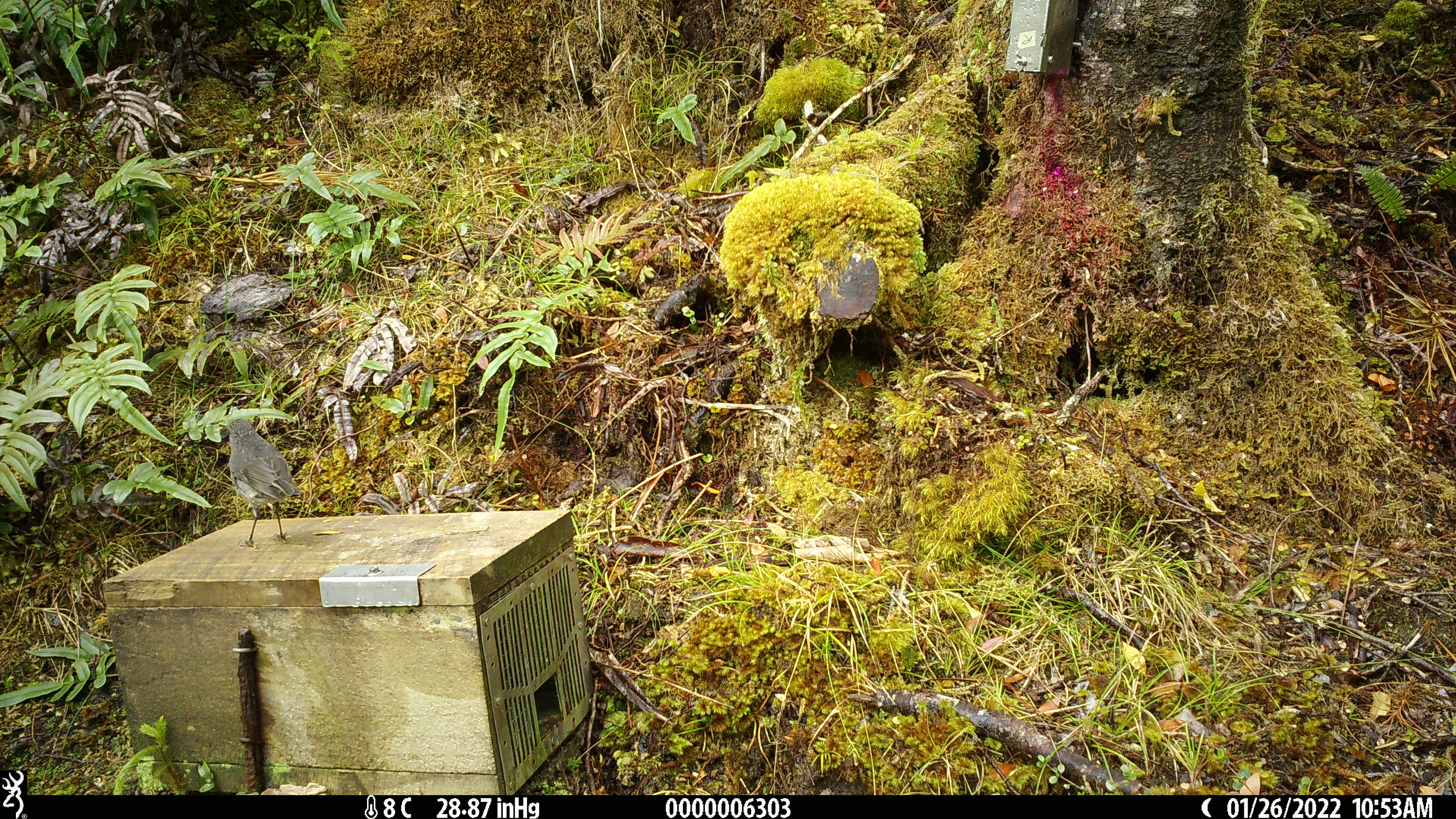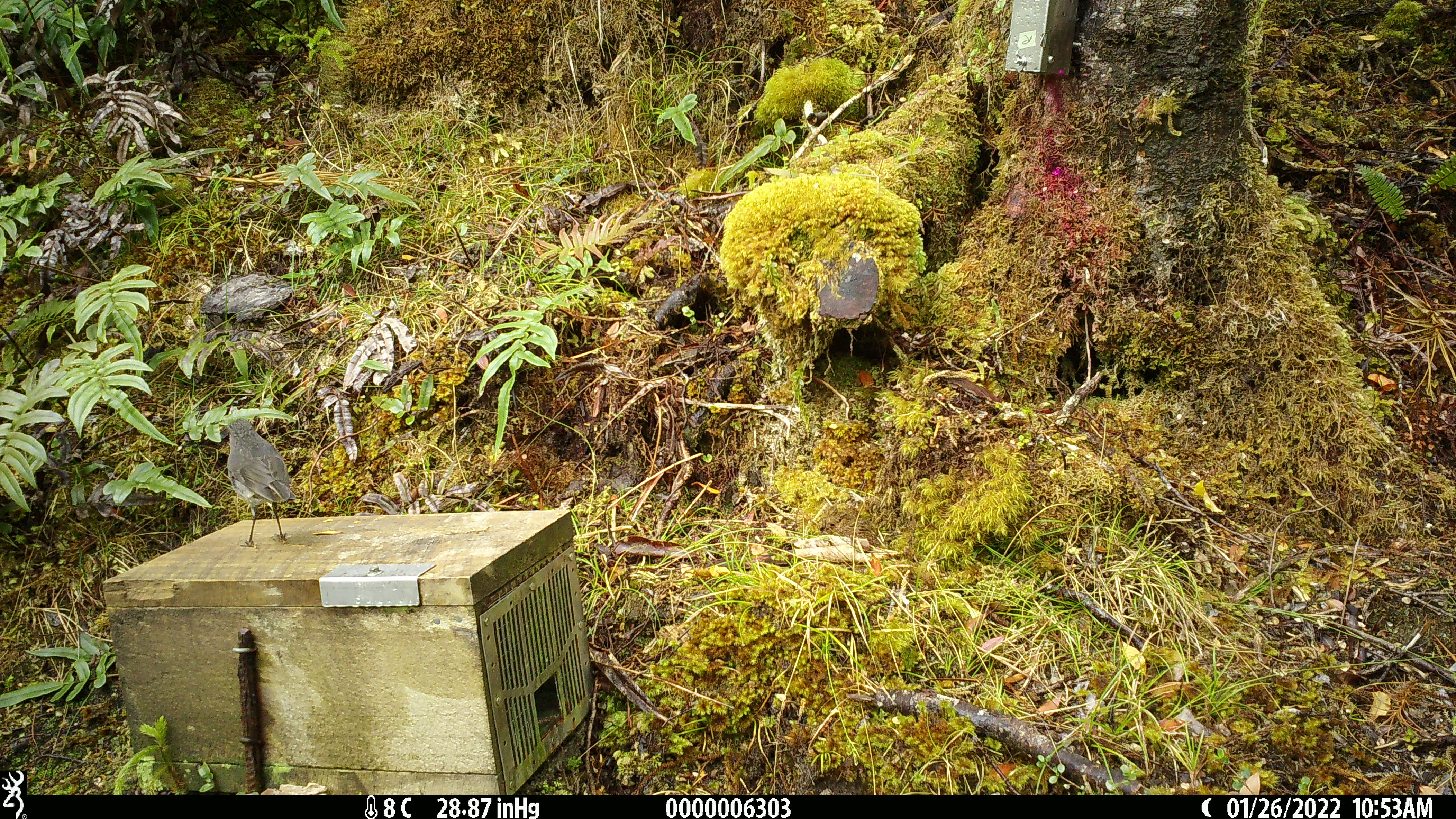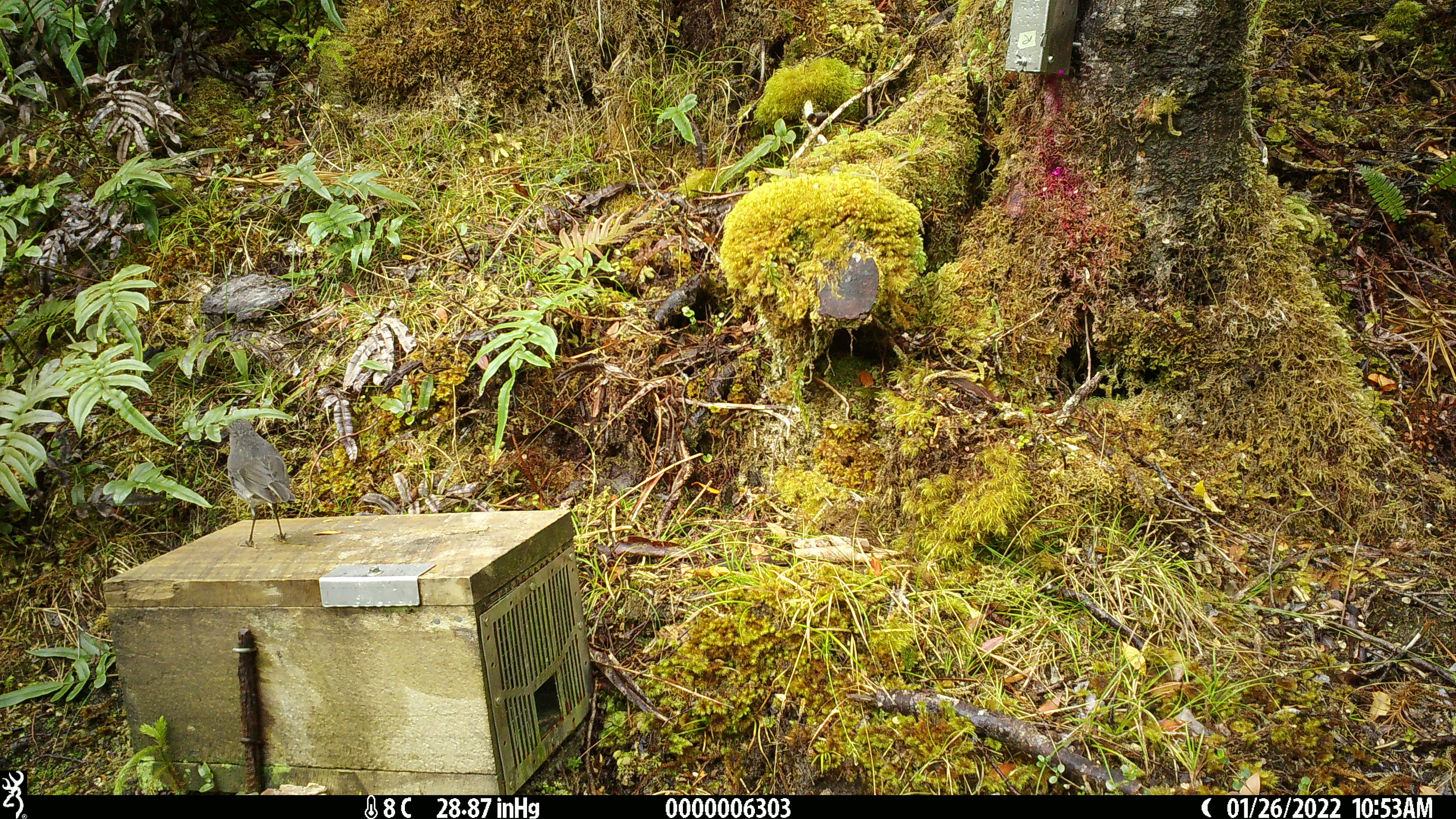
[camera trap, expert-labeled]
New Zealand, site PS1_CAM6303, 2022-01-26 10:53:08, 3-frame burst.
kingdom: Animalia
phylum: Chordata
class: Aves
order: Passeriformes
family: Petroicidae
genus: Petroica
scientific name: Petroica australis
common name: new zealand robin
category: robin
Robin (new zealand robin) (Petroica australis).